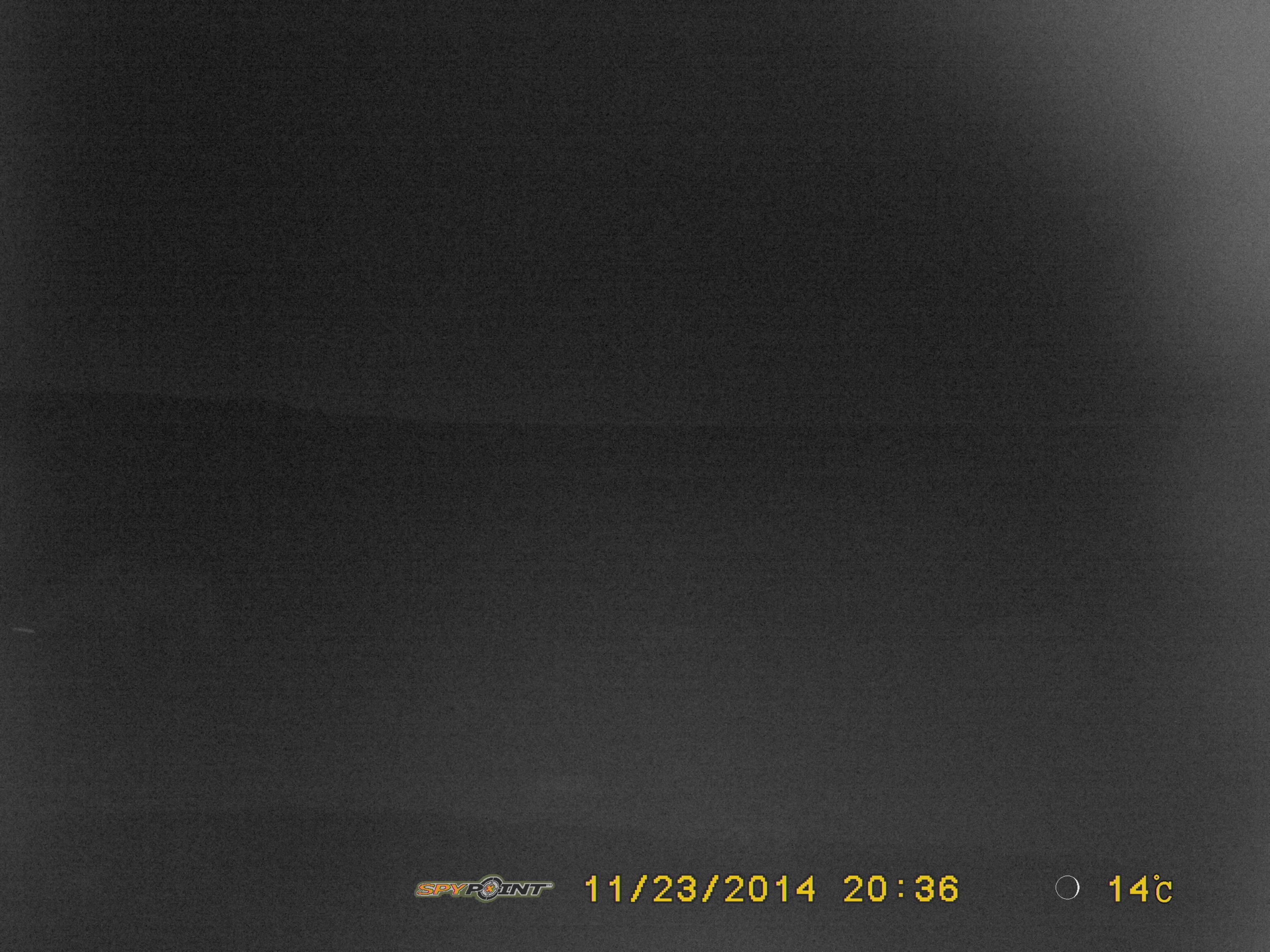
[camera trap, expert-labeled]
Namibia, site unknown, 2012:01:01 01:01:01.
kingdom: Animalia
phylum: Chordata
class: Mammalia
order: Carnivora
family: Hyaenidae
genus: Crocuta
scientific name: Crocuta crocuta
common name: spotted hyena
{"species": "Crocuta crocuta (spotted hyena)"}